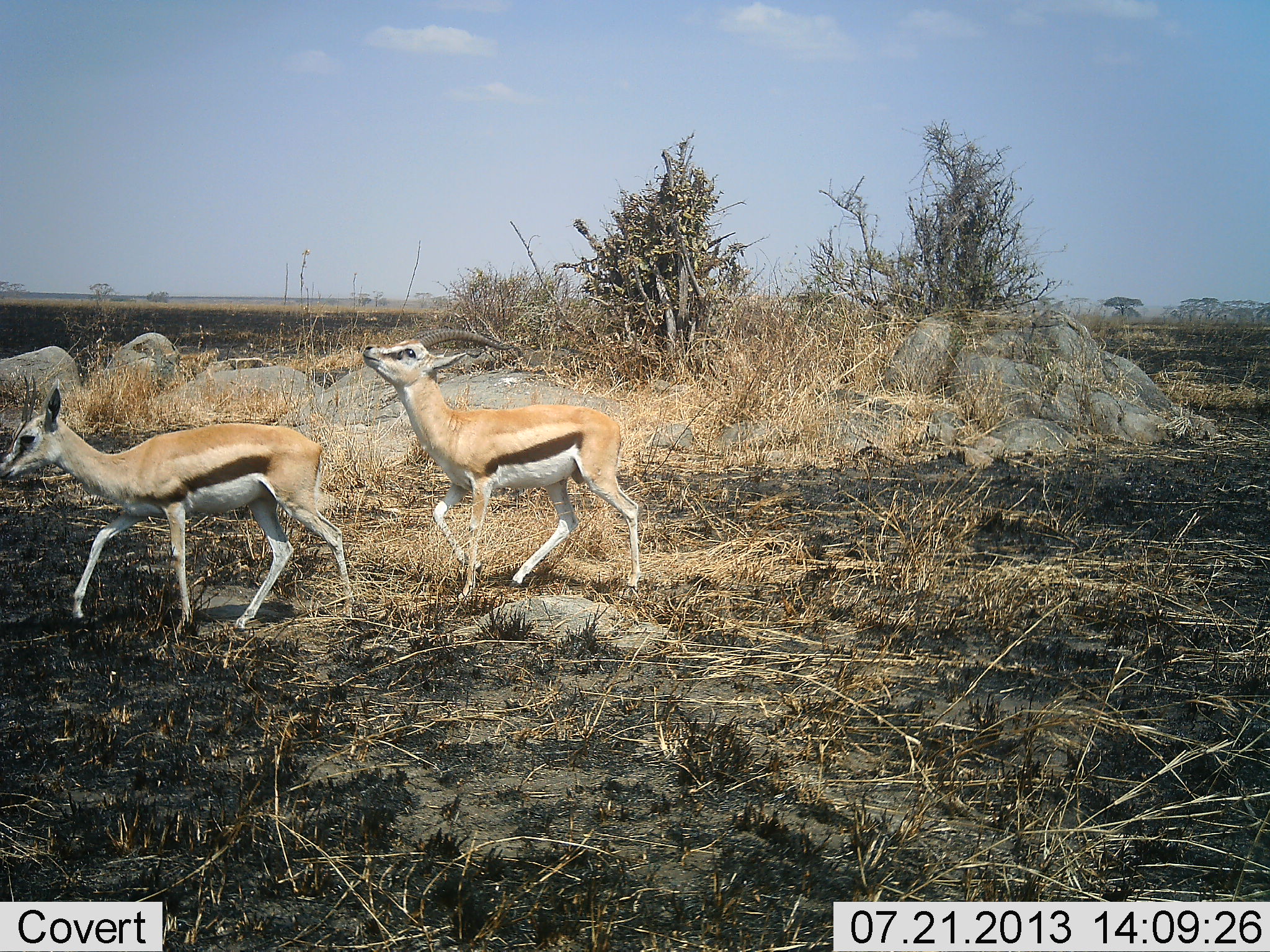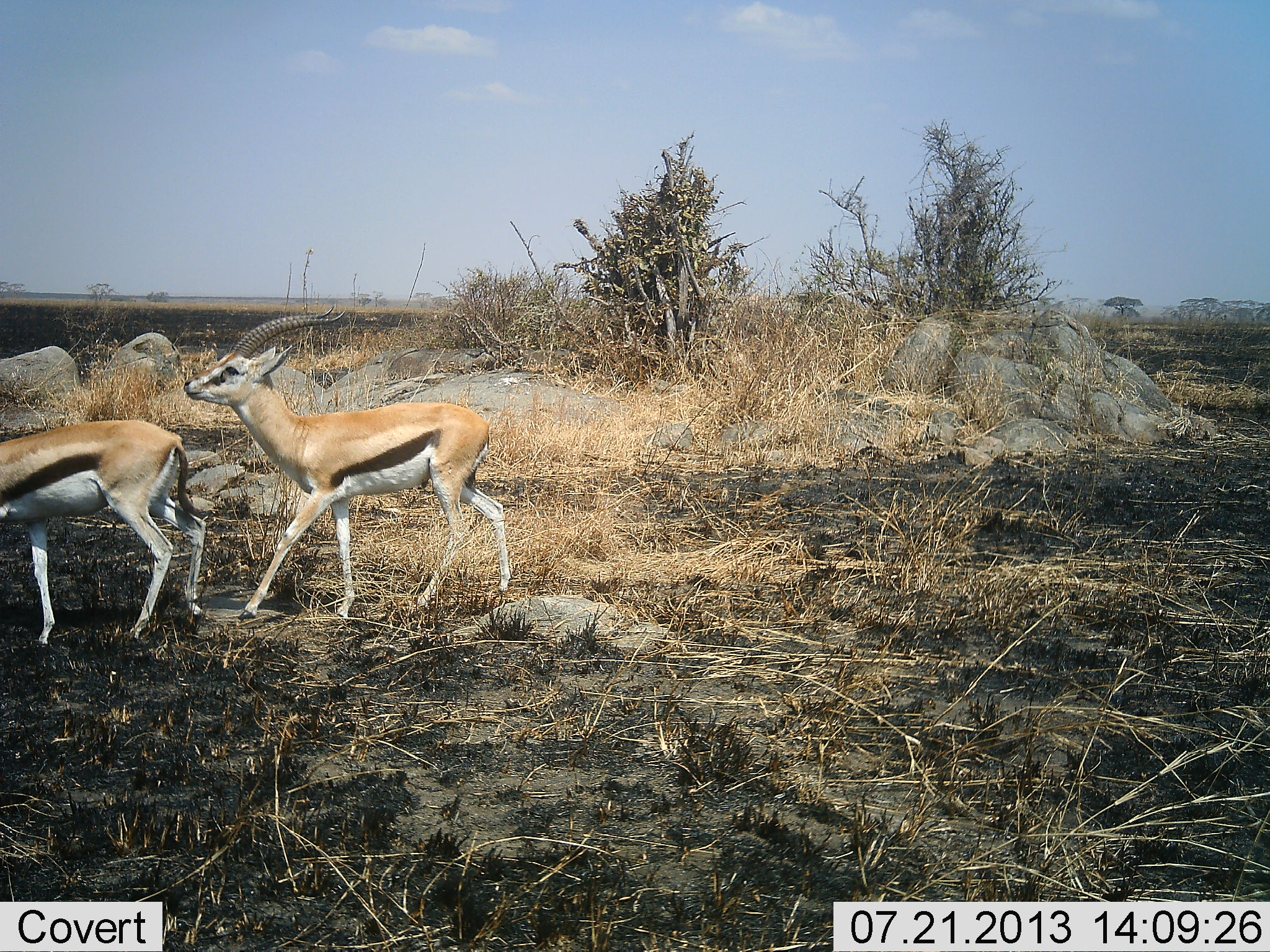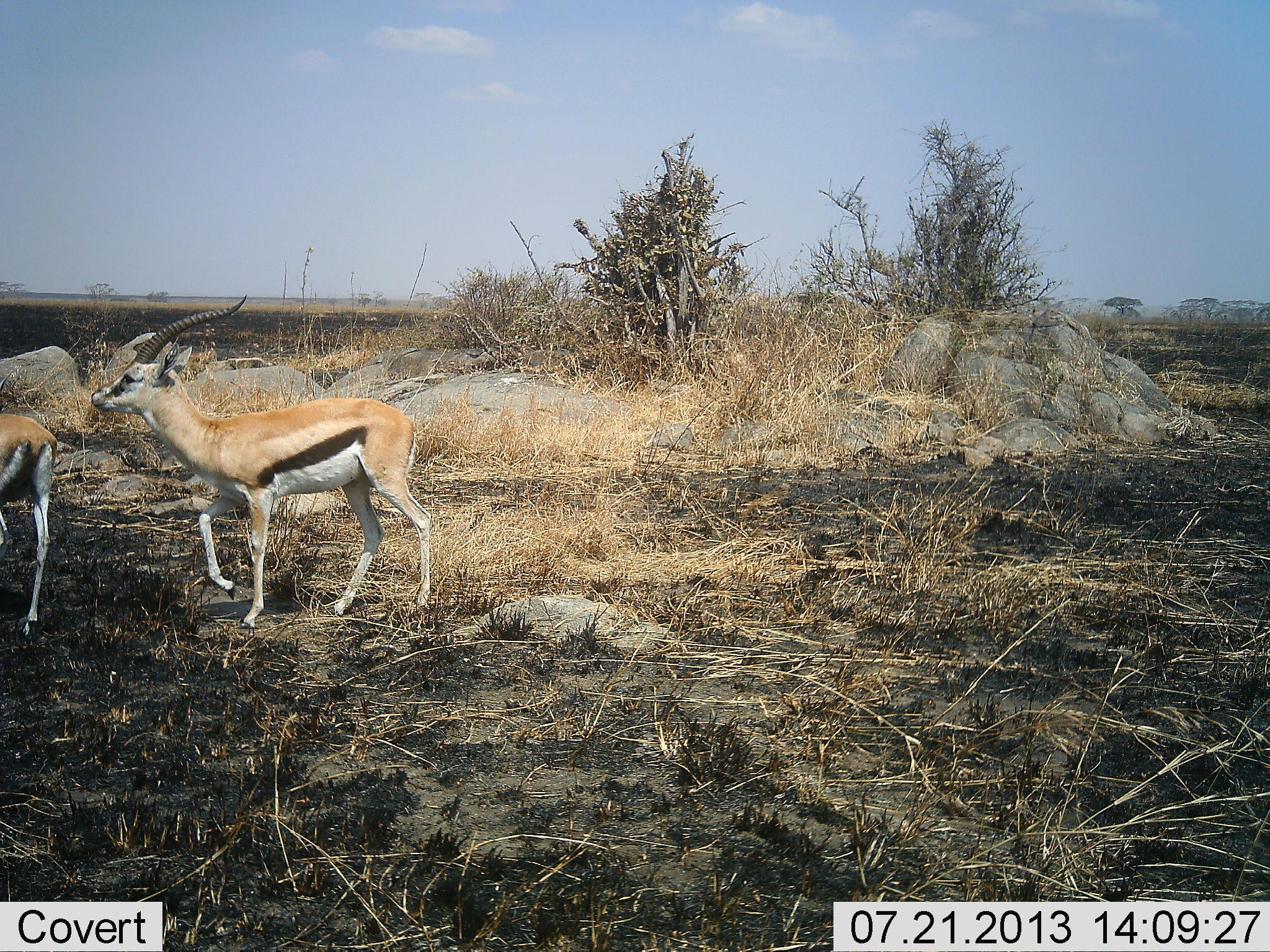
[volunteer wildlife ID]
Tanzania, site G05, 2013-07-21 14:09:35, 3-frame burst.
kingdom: Animalia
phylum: Chordata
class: Mammalia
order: Artiodactyla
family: Bovidae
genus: Eudorcas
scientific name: Eudorcas thomsonii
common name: thomson's gazelle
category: gazellethomsons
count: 2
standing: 10%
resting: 0%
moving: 100%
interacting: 10%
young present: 0%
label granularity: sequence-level